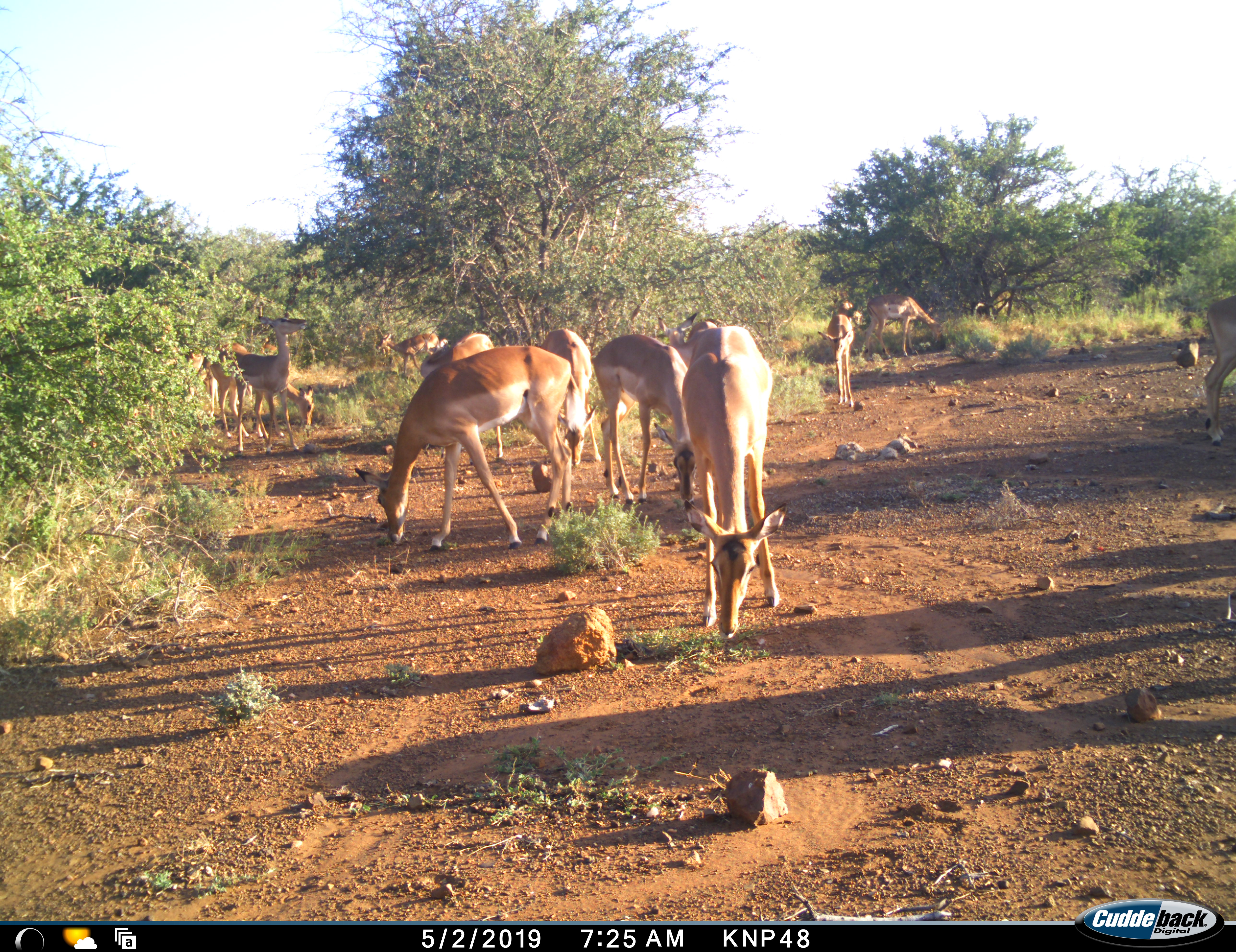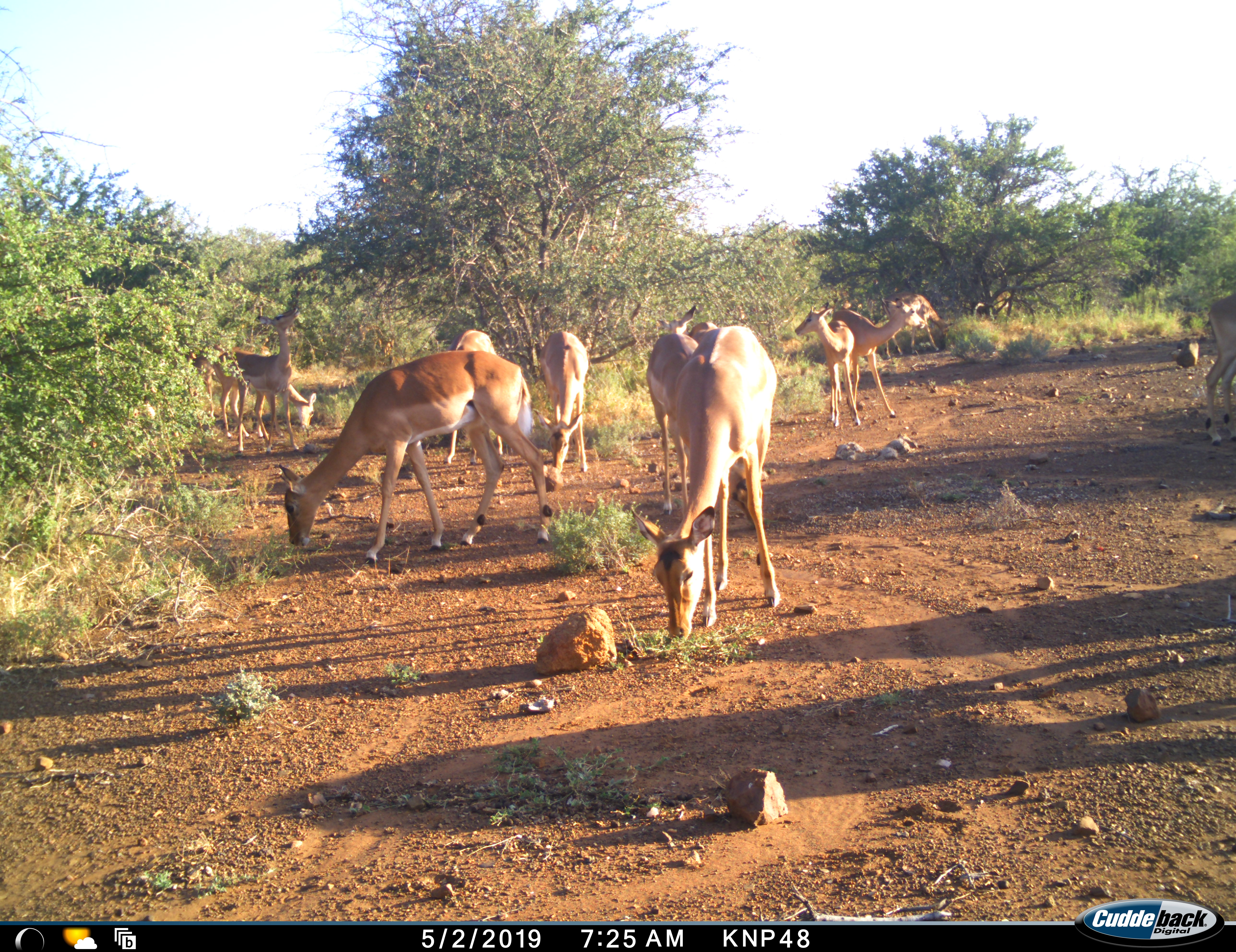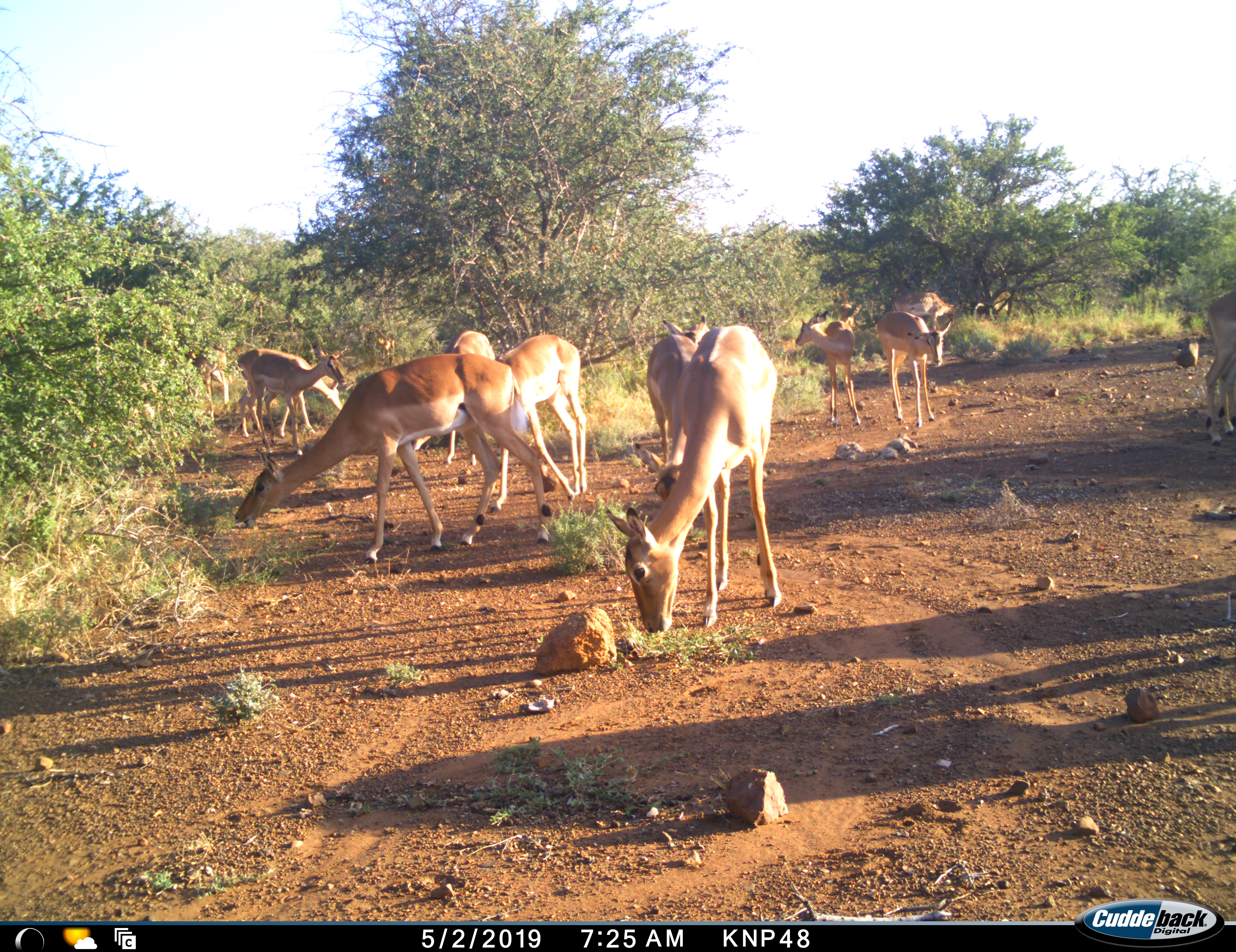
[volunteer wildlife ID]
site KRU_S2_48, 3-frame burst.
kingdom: Animalia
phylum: Chordata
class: Mammalia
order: Artiodactyla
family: Bovidae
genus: Aepyceros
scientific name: Aepyceros melampus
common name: impala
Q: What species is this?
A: Impala (Aepyceros melampus).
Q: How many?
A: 11-50.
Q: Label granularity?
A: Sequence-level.